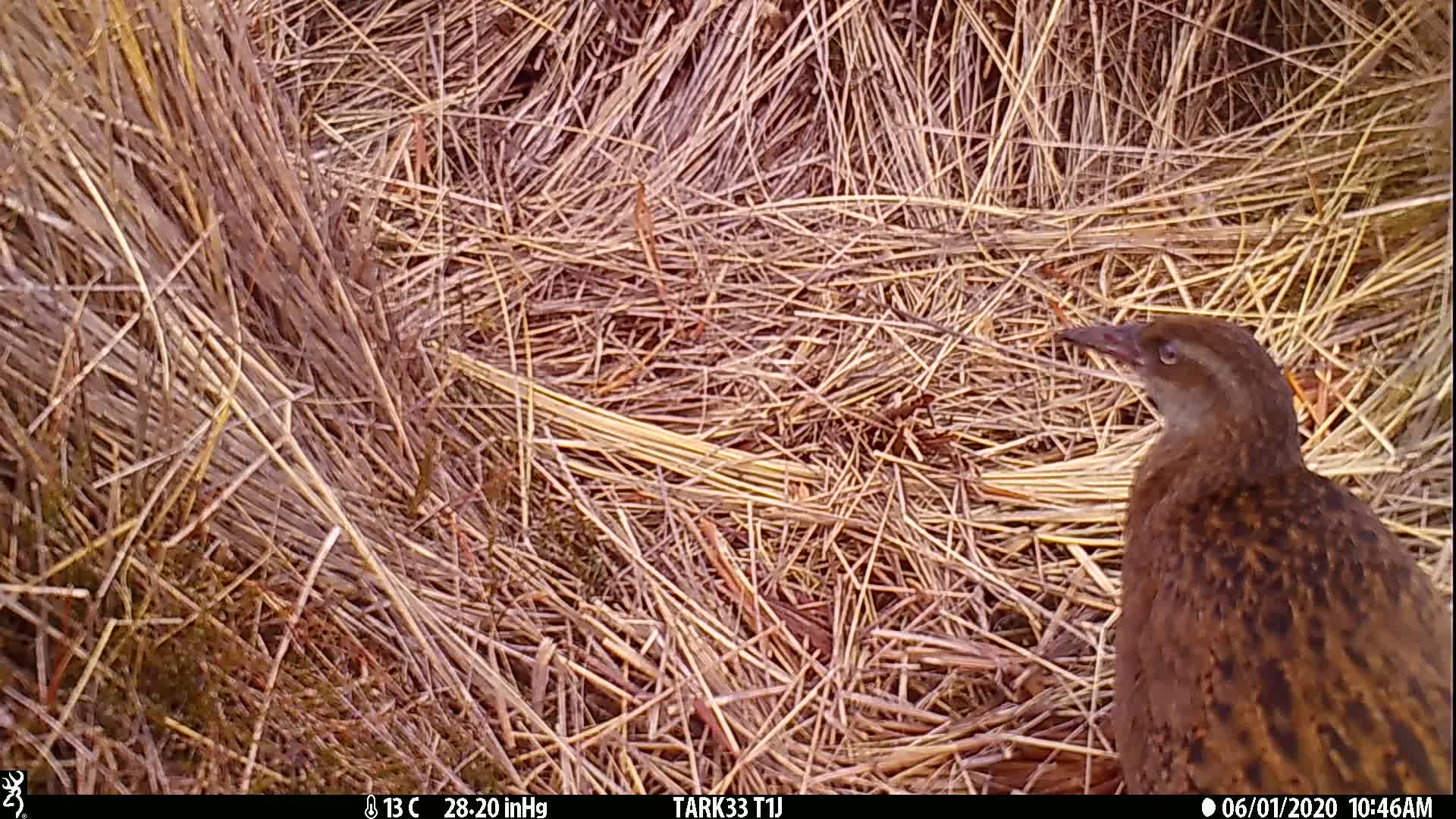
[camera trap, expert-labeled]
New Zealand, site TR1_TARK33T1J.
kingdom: Animalia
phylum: Chordata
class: Aves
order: Gruiformes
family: Rallidae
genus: Gallirallus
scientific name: Gallirallus australis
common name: weka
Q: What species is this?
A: Weka (Gallirallus australis).